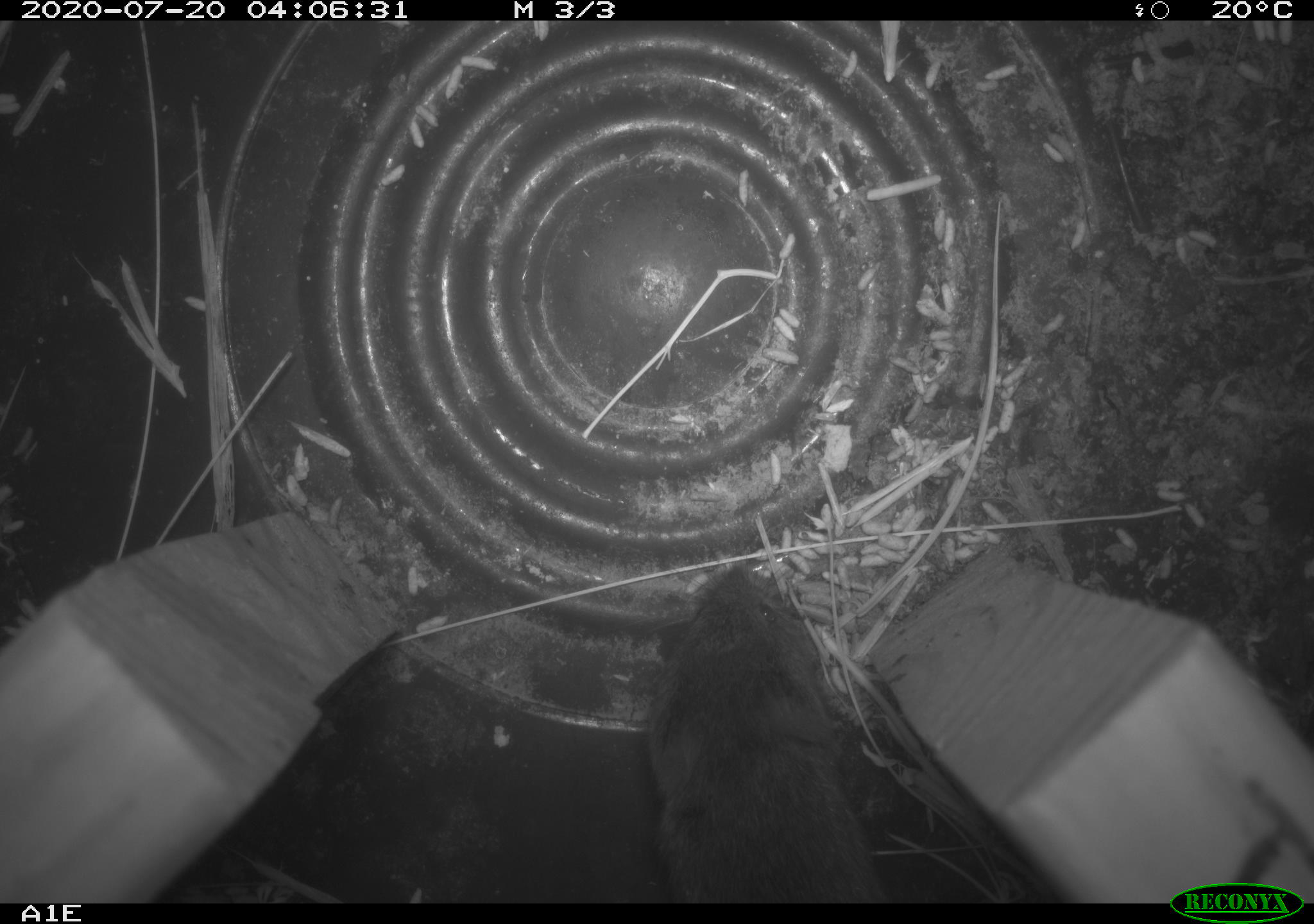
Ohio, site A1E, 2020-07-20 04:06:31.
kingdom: Animalia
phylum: Chordata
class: Mammalia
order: Rodentia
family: Cricetidae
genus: Microtus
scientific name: Microtus pennsylvanicus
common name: meadow vole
Meadow vole (Microtus pennsylvanicus).